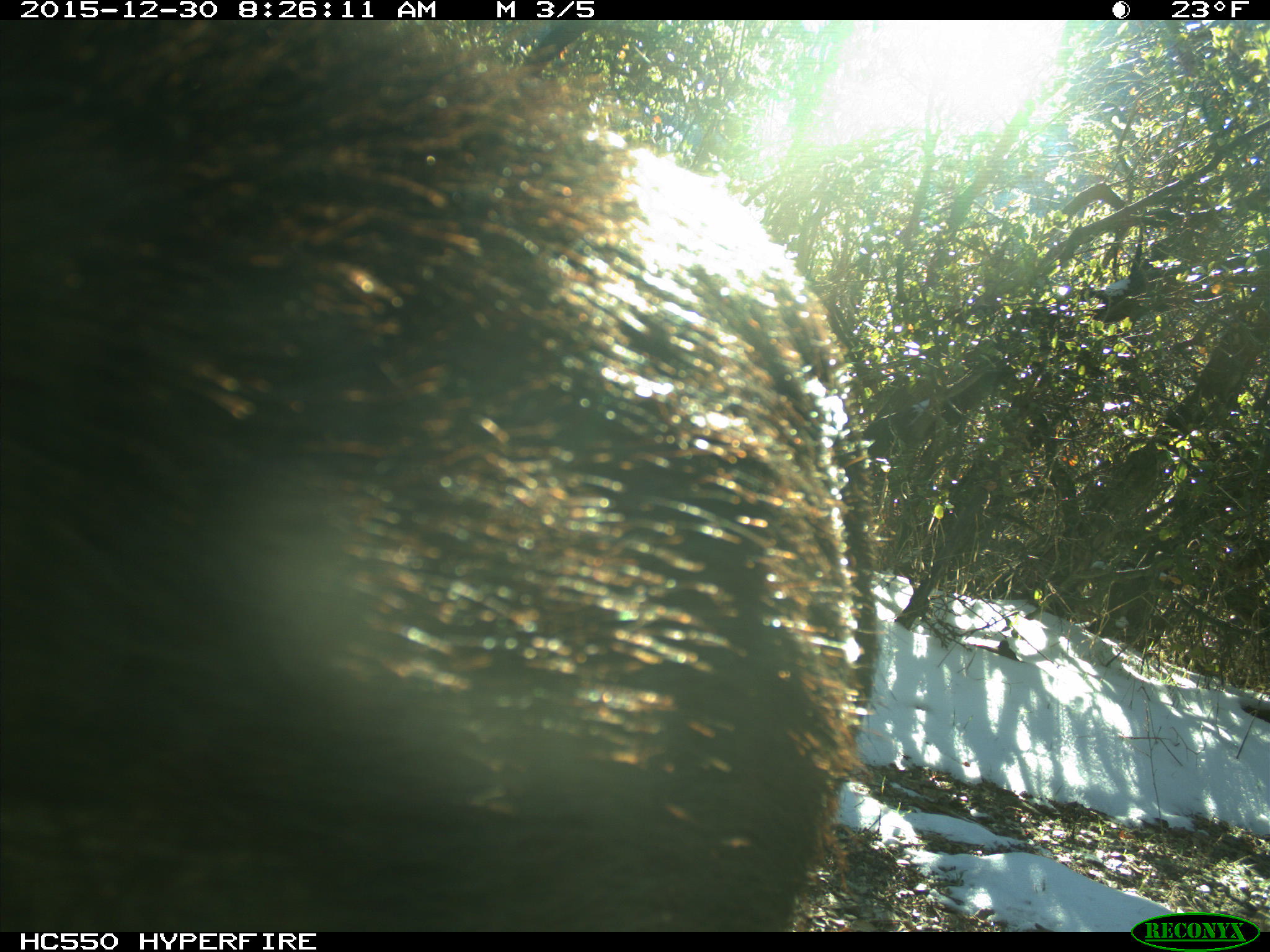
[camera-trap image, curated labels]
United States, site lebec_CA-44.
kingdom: Animalia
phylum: Chordata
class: Mammalia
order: Artiodactyla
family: Suidae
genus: Sus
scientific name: Sus scrofa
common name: wild boar